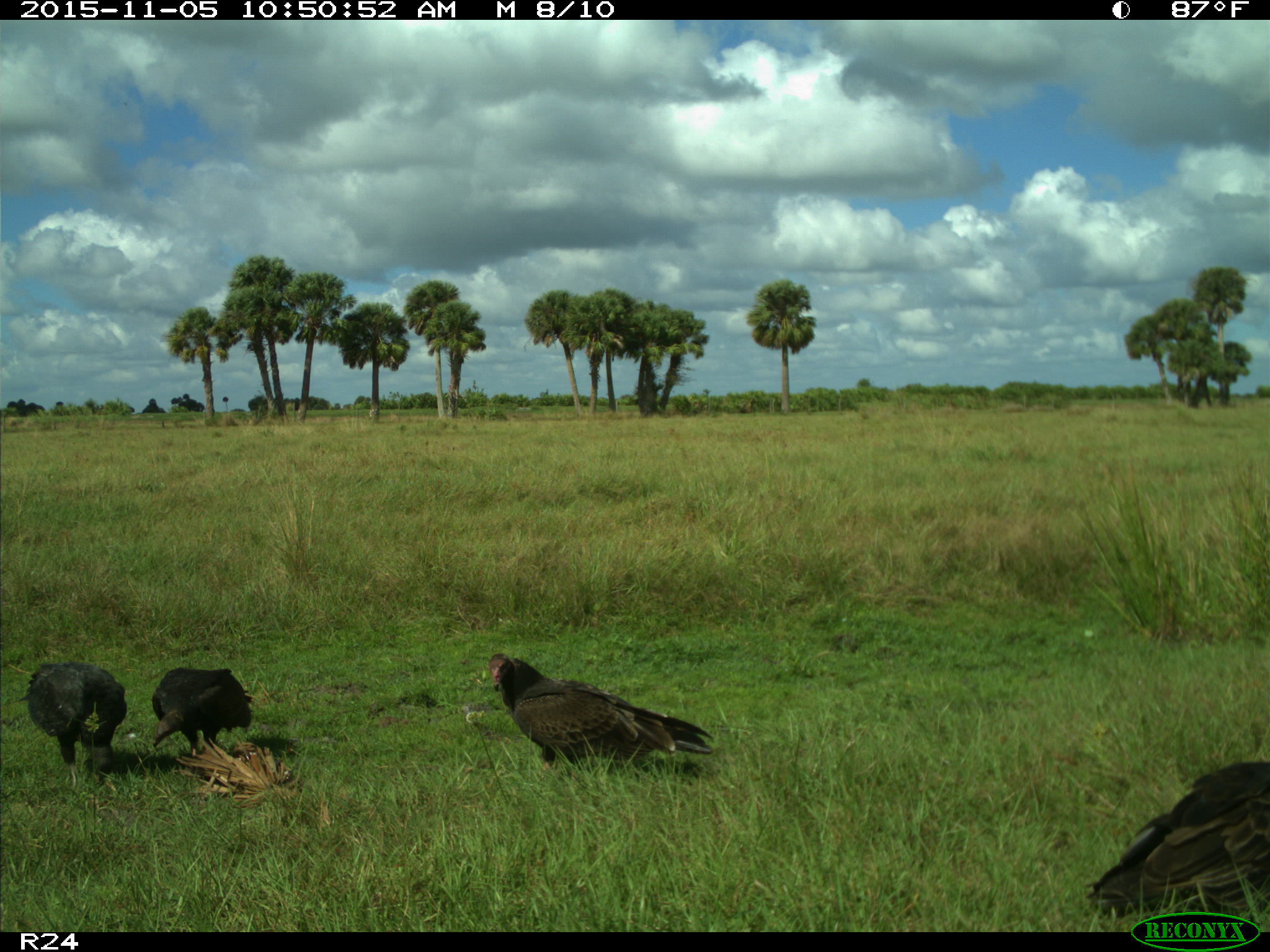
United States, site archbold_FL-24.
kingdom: Animalia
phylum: Chordata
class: Aves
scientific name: Aves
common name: birds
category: unidentified bird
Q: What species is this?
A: Unidentified bird (birds) (Aves).